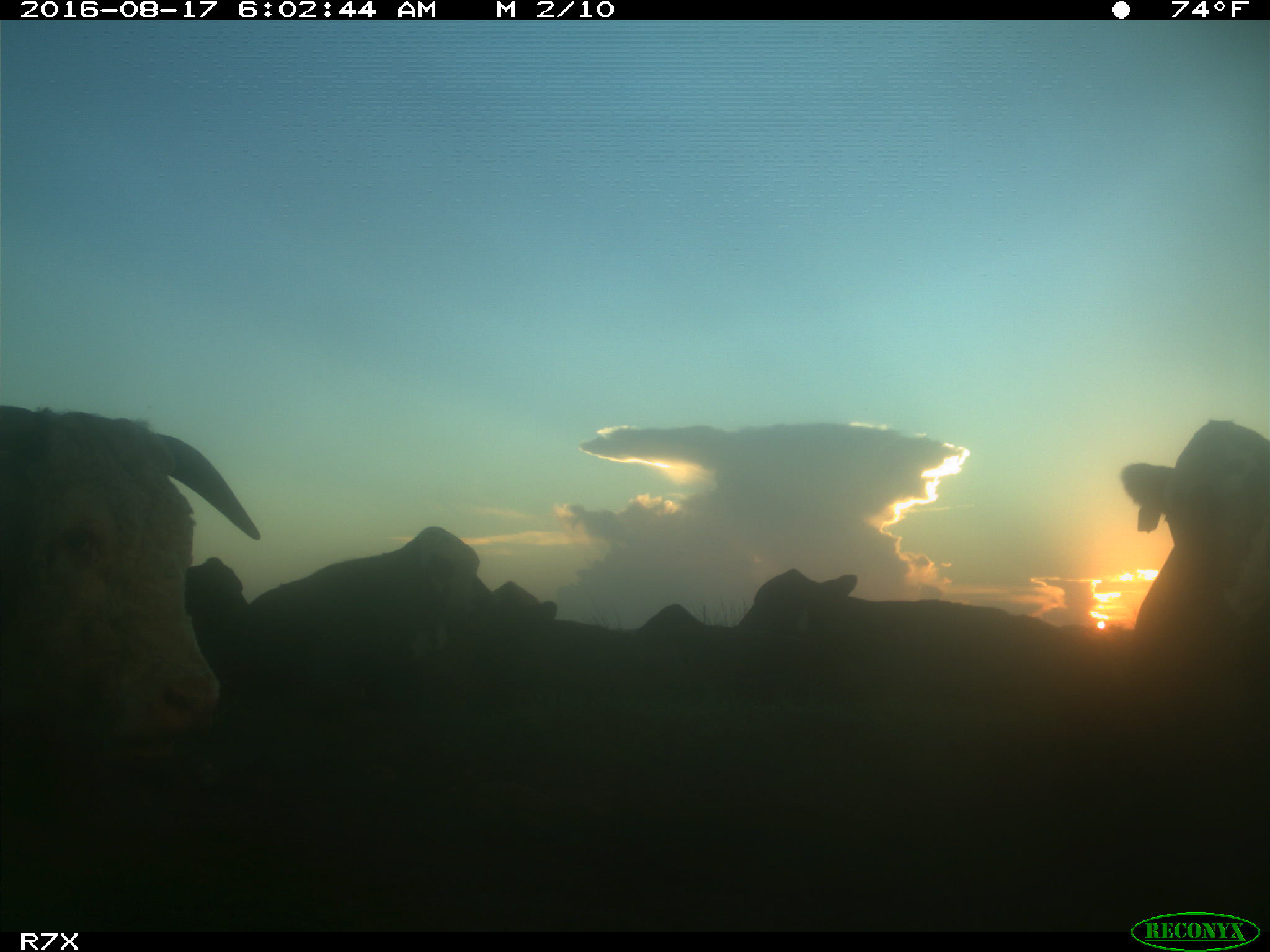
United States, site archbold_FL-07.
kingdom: Animalia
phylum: Chordata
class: Mammalia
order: Artiodactyla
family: Bovidae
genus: Bos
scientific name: Bos taurus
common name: domestic cow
Bos taurus (domestic cow).